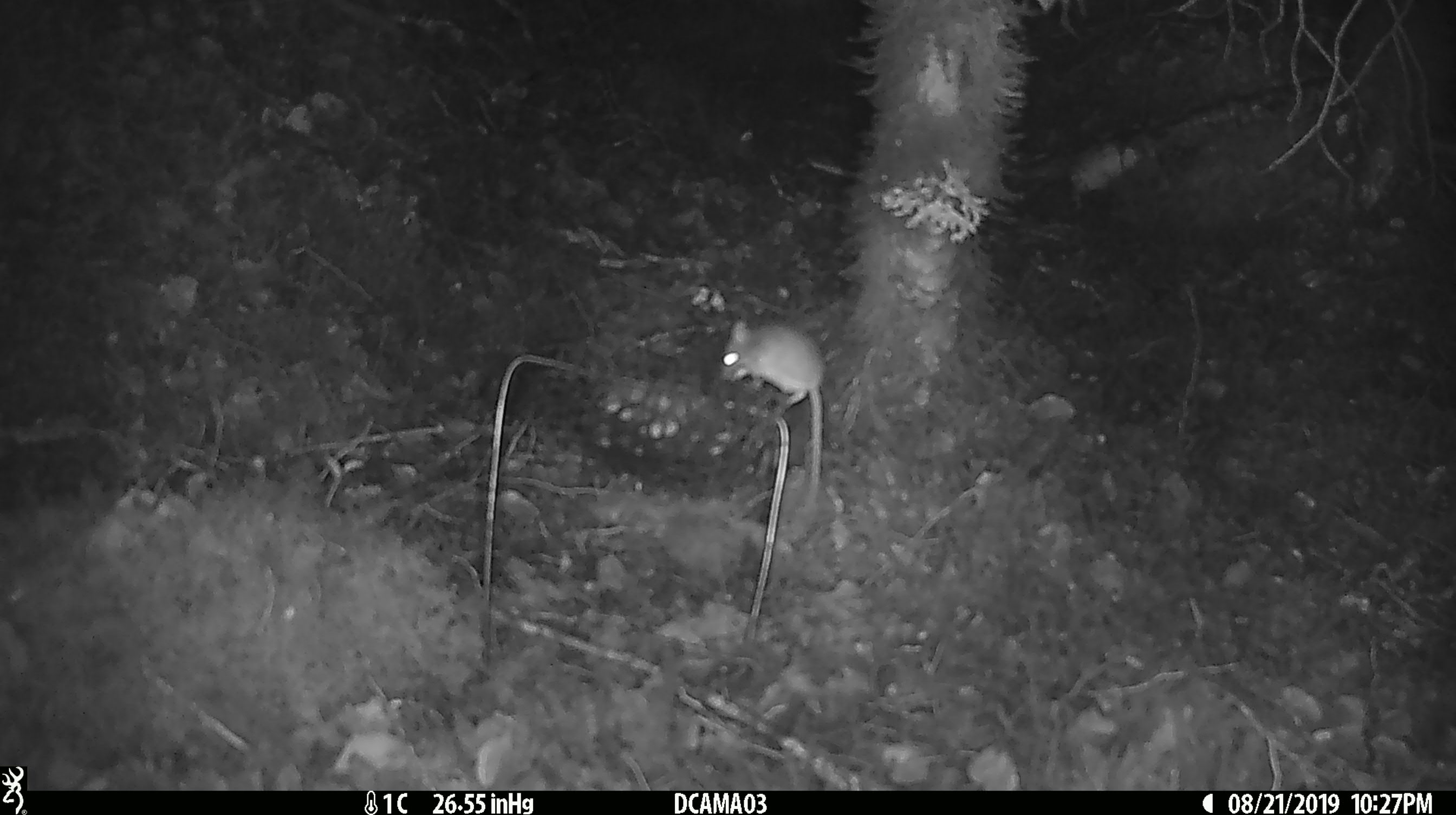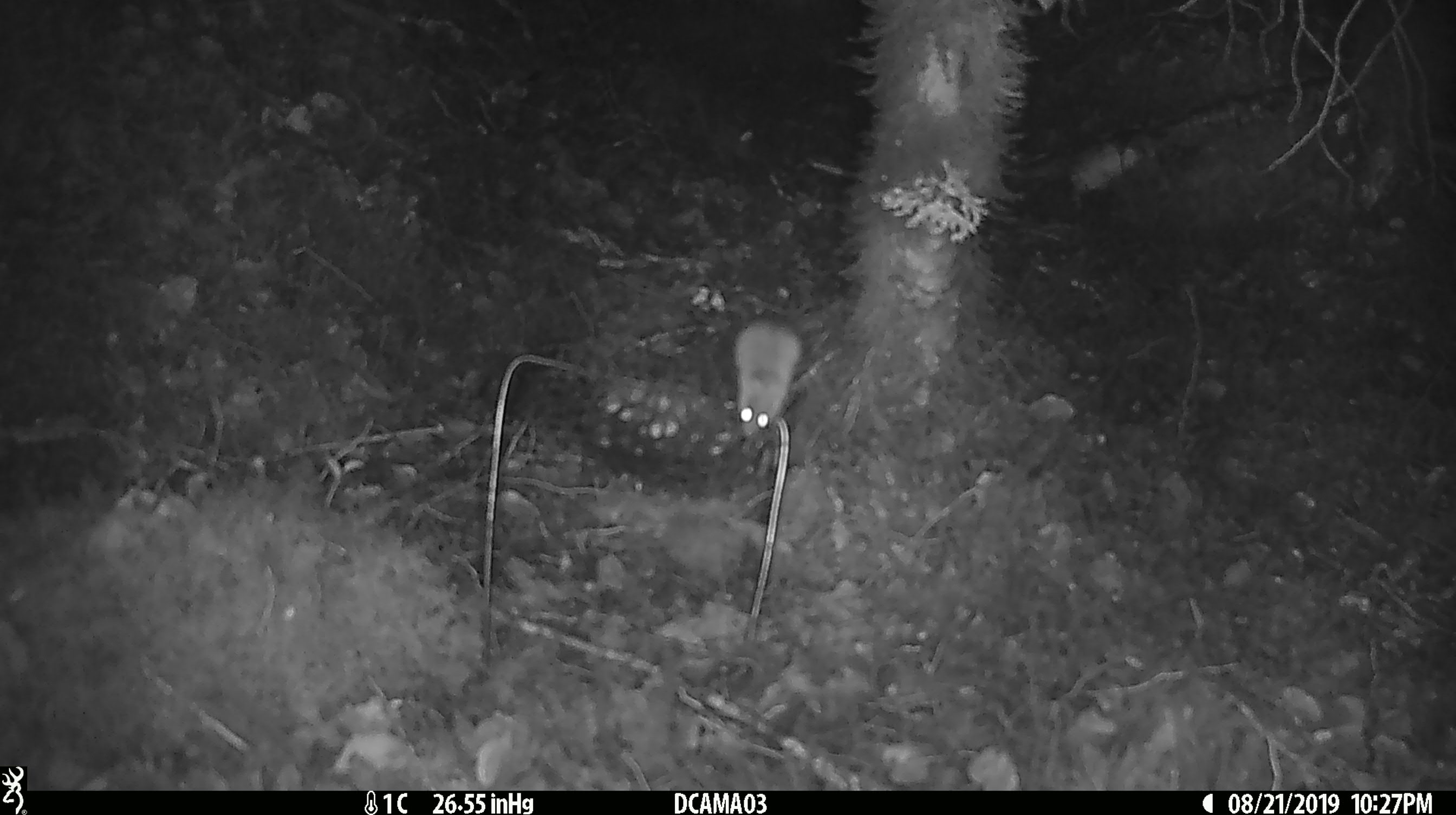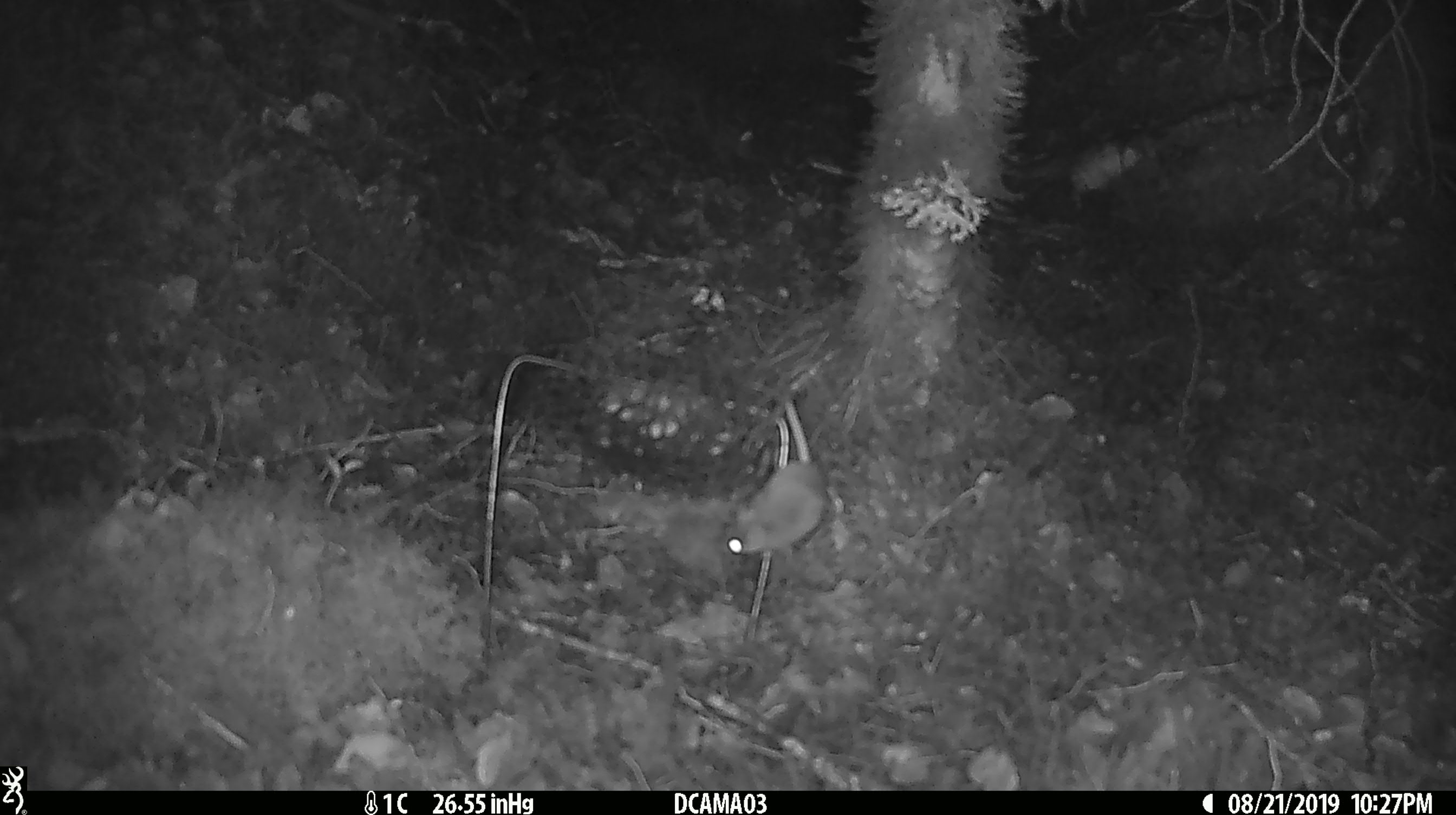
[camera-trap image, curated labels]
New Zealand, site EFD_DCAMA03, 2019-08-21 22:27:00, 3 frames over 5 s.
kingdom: Animalia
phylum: Chordata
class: Mammalia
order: Rodentia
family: Muridae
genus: Mus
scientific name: Mus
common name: mouse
Mouse (Mus).